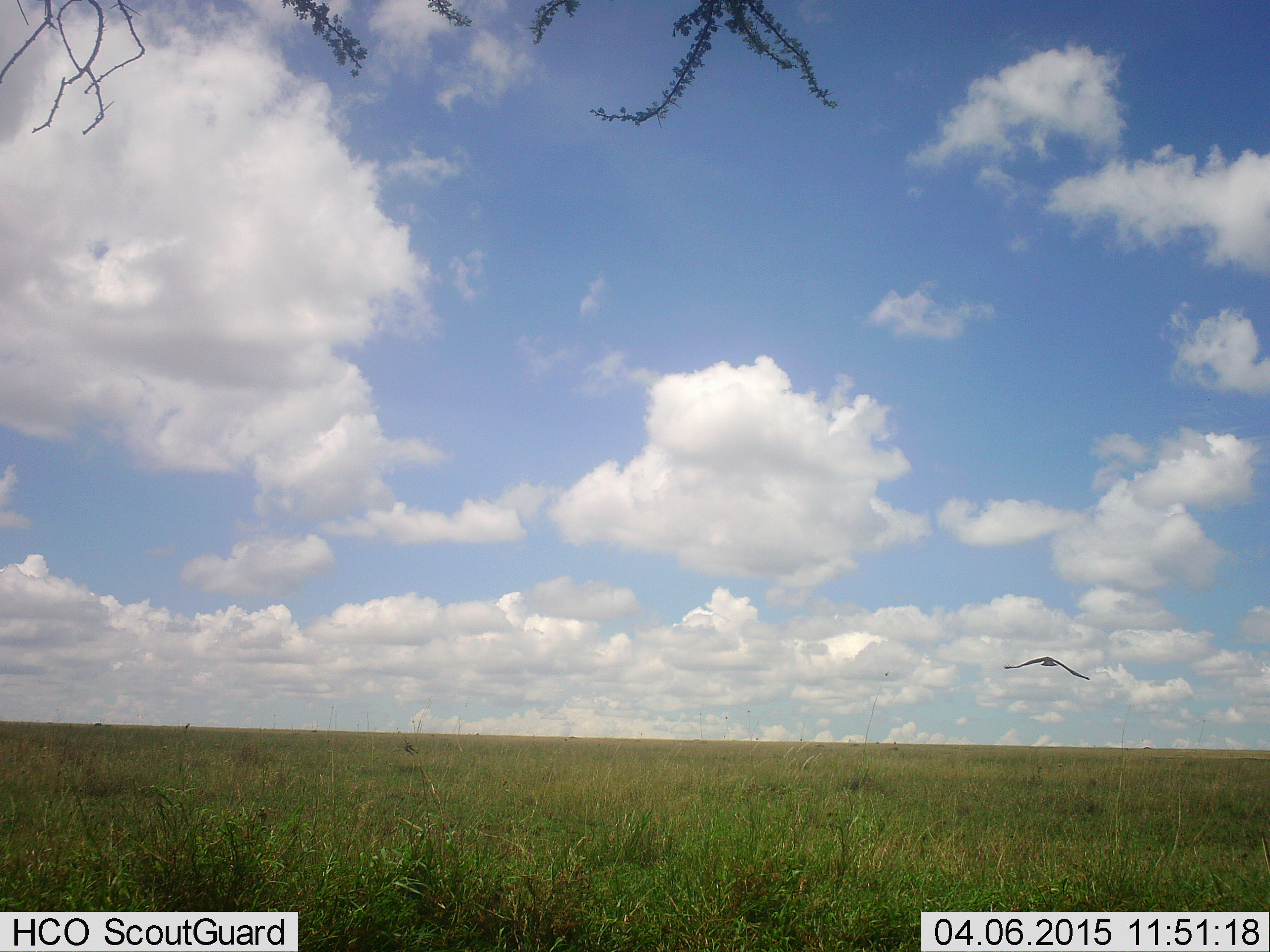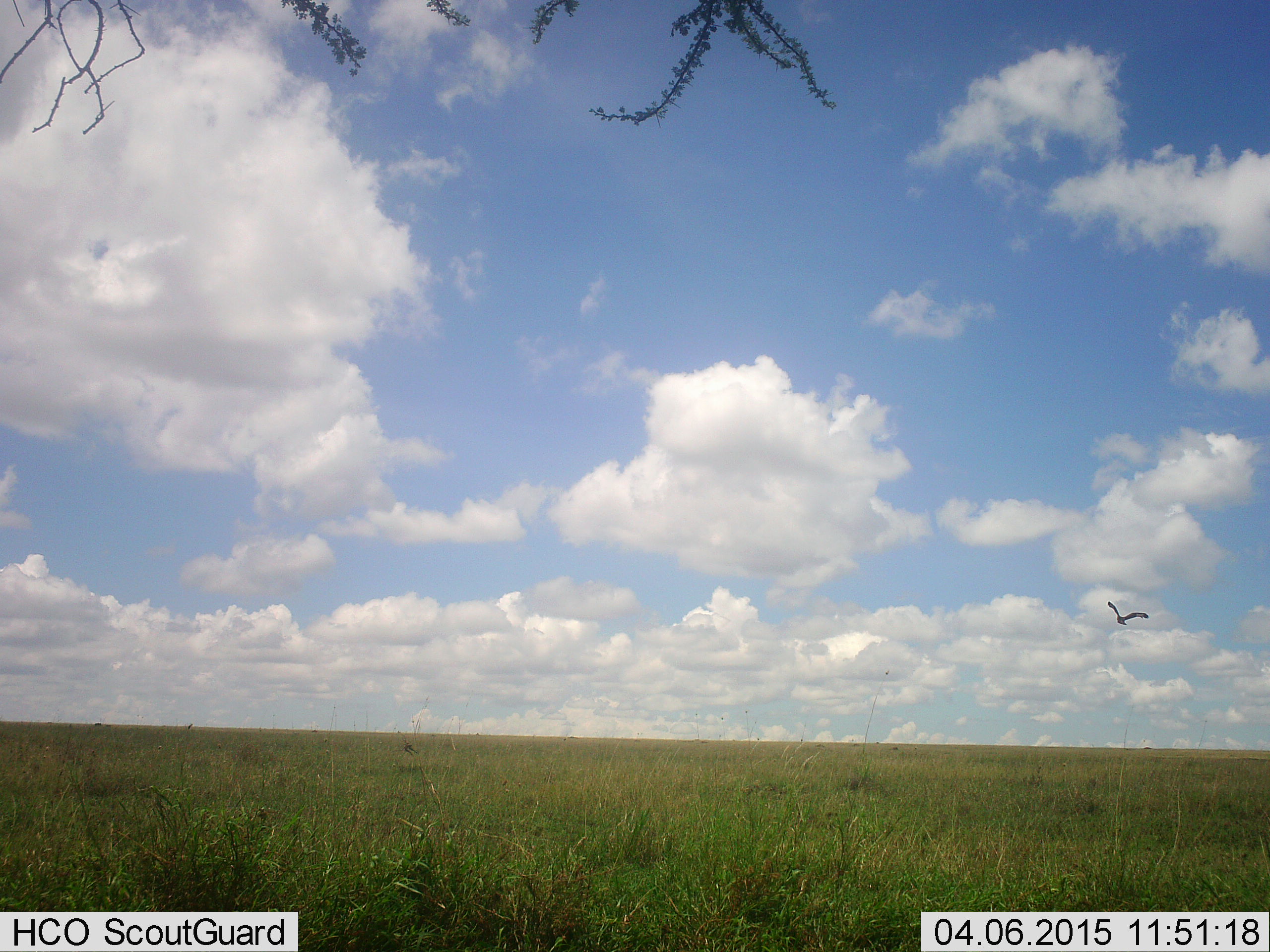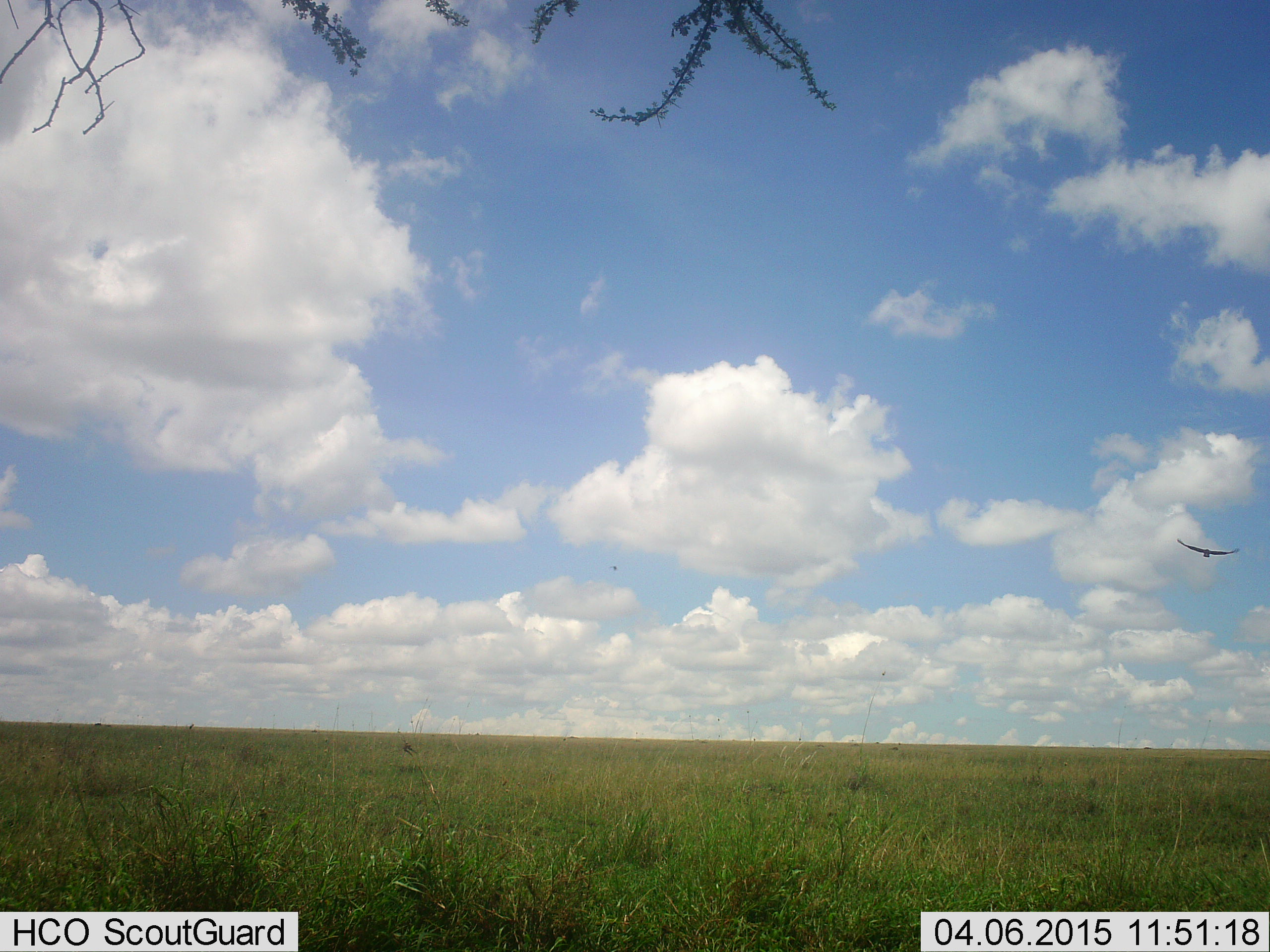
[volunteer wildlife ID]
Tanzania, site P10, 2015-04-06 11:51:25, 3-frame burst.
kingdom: Animalia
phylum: Chordata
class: Aves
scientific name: Aves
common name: bird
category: otherbird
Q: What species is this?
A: Otherbird (bird) (Aves).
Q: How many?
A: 1.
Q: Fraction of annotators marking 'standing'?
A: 0%.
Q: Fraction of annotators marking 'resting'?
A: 0%.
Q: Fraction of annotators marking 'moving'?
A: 100%.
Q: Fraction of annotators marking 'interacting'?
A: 0%.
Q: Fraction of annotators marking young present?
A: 0%.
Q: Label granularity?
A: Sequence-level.